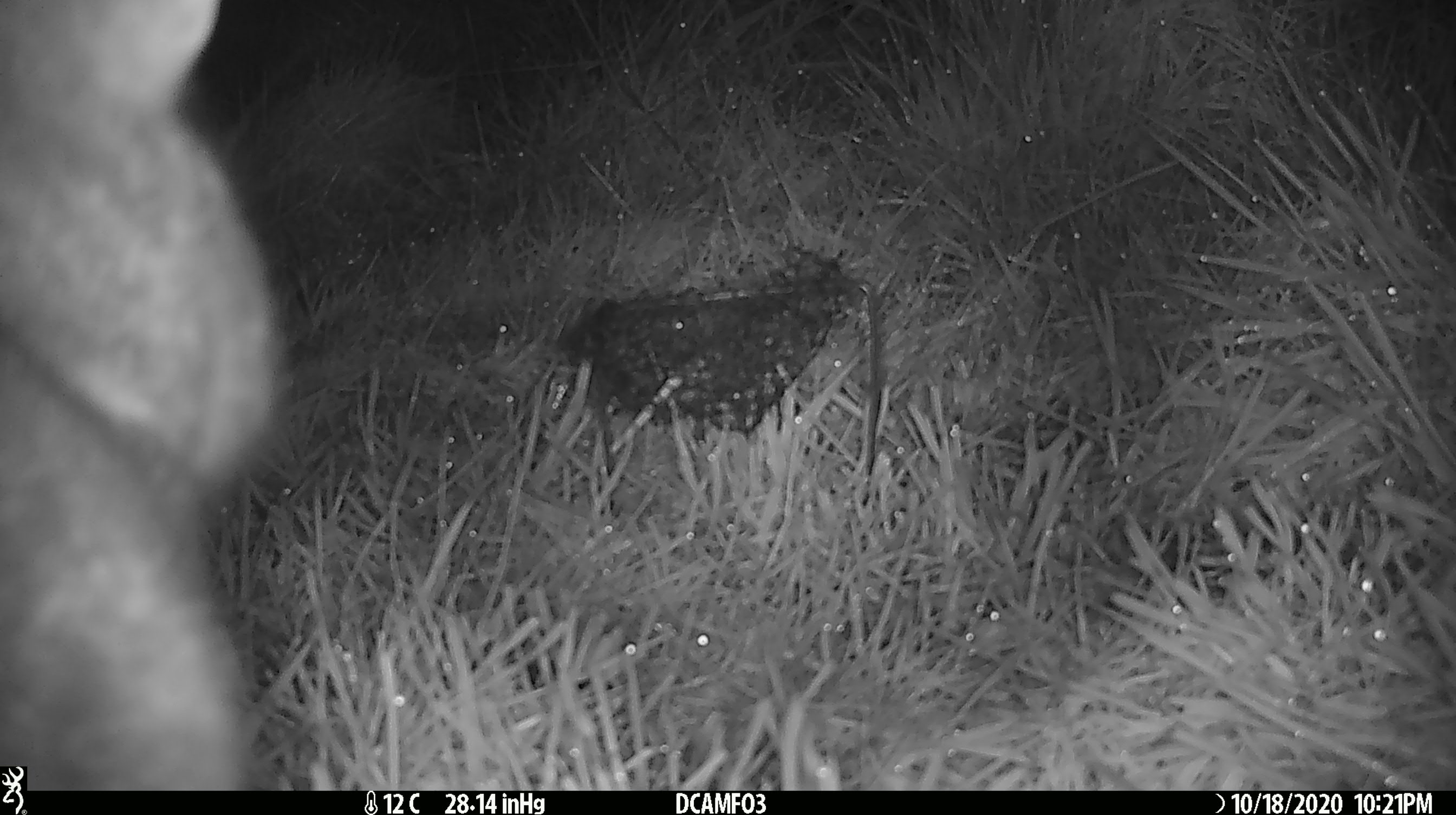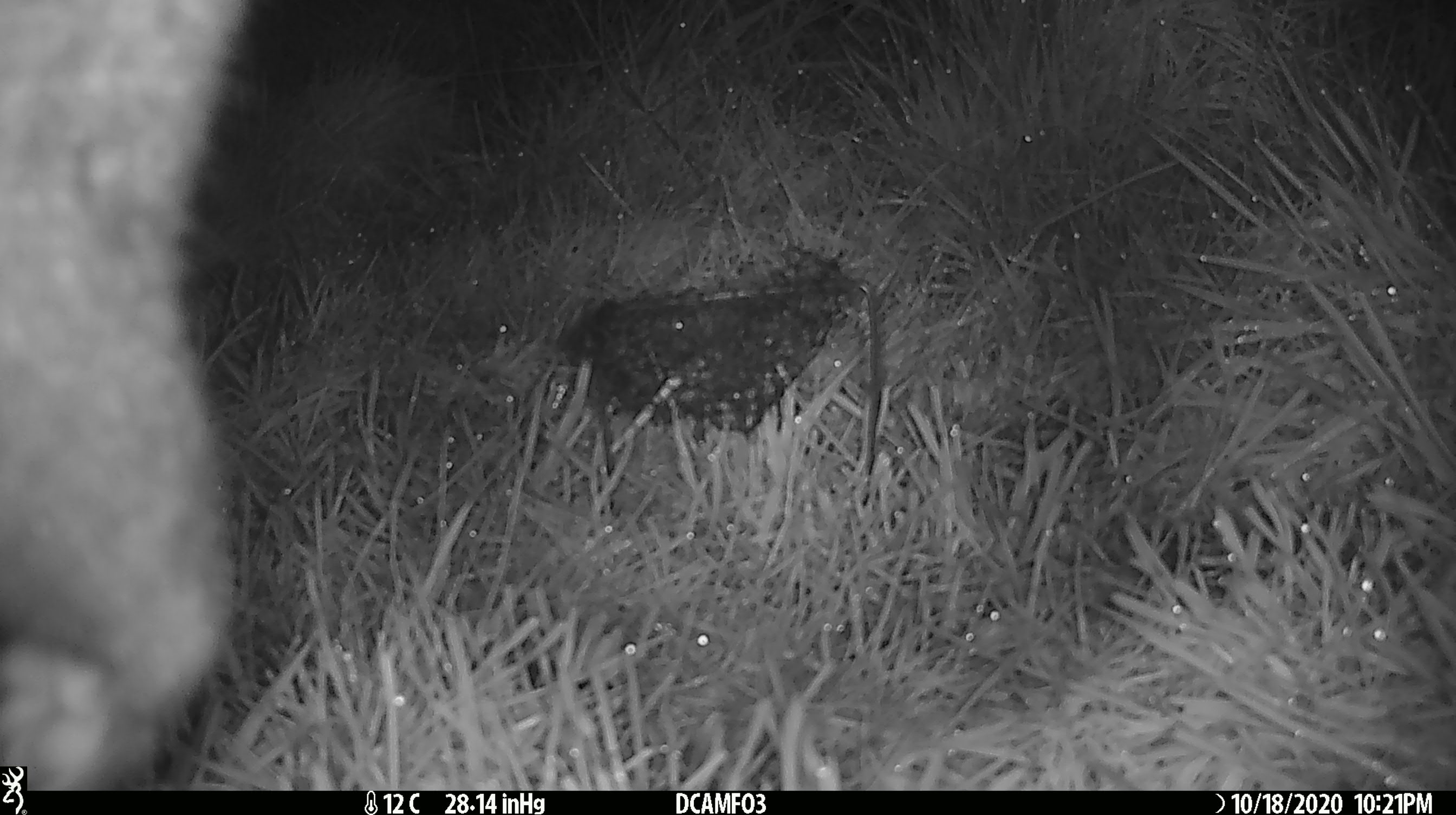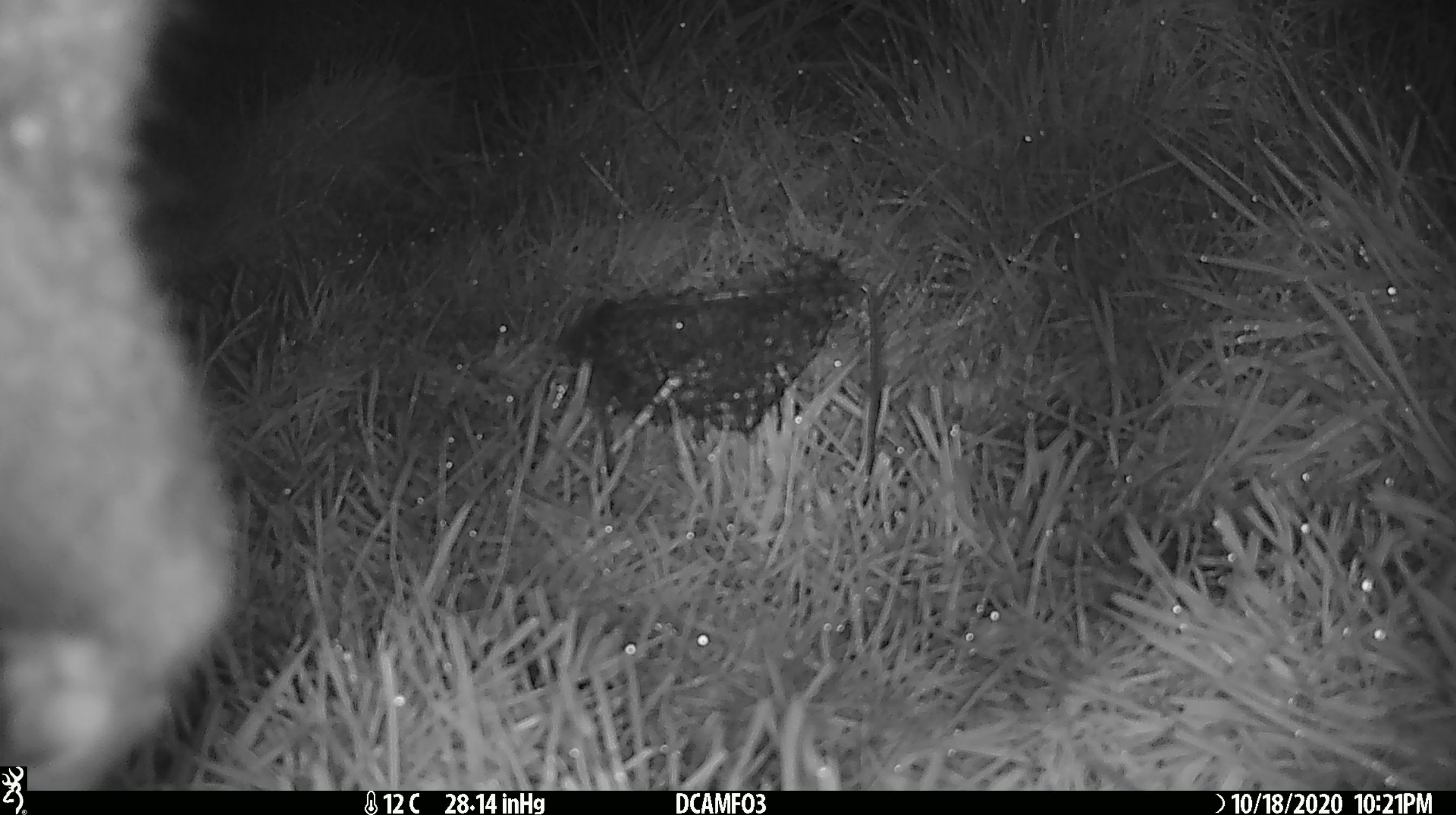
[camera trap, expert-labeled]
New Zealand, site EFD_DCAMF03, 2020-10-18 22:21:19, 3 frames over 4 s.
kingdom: Animalia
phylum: Chordata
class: Mammalia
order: Diprotodontia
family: Phalangeridae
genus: Trichosurus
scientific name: Trichosurus vulpecula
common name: common brushtail possum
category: possum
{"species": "possum (common brushtail possum) (Trichosurus vulpecula)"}